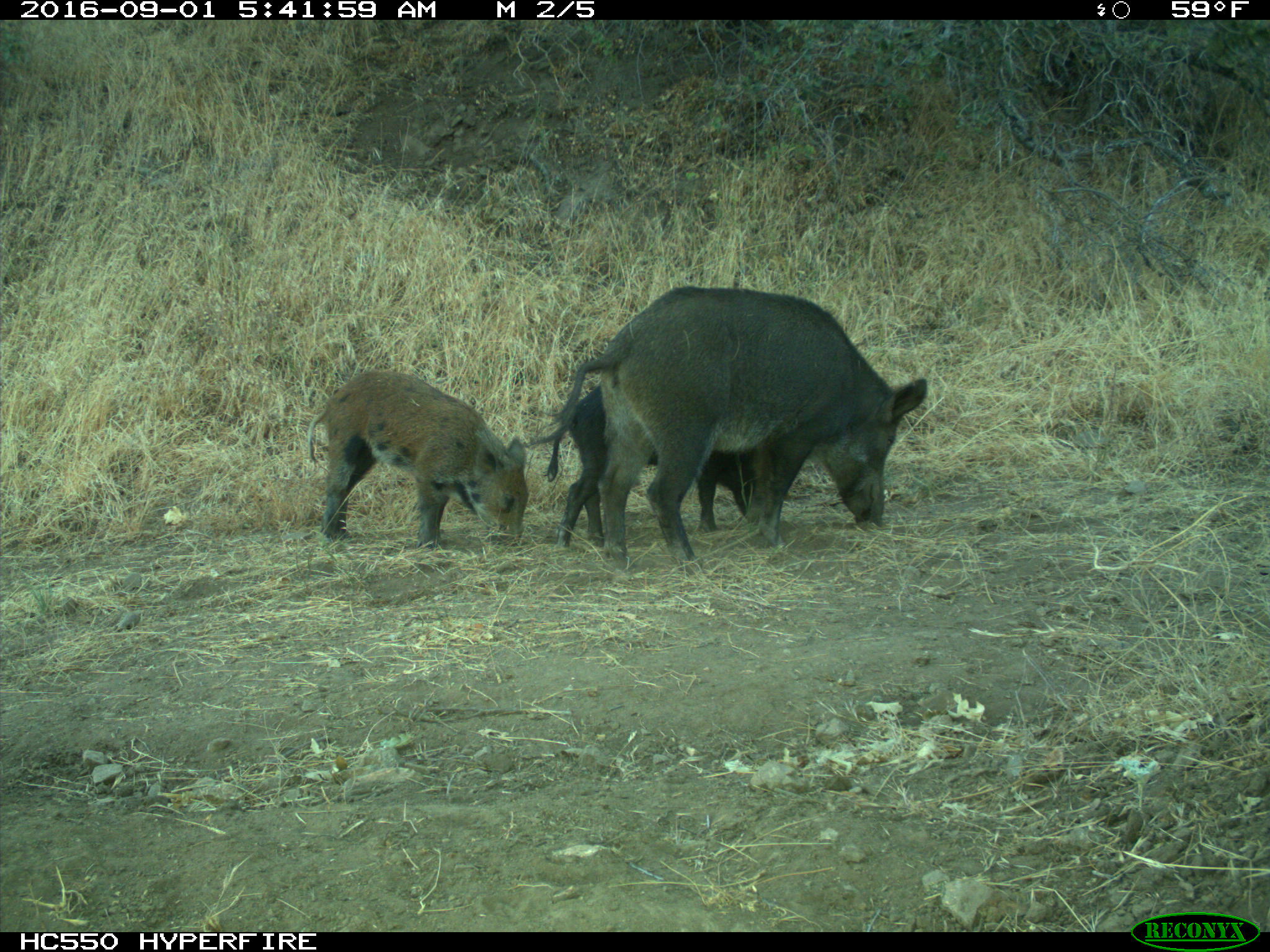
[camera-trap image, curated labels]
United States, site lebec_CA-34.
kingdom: Animalia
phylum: Chordata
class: Mammalia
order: Artiodactyla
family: Suidae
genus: Sus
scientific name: Sus scrofa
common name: wild boar